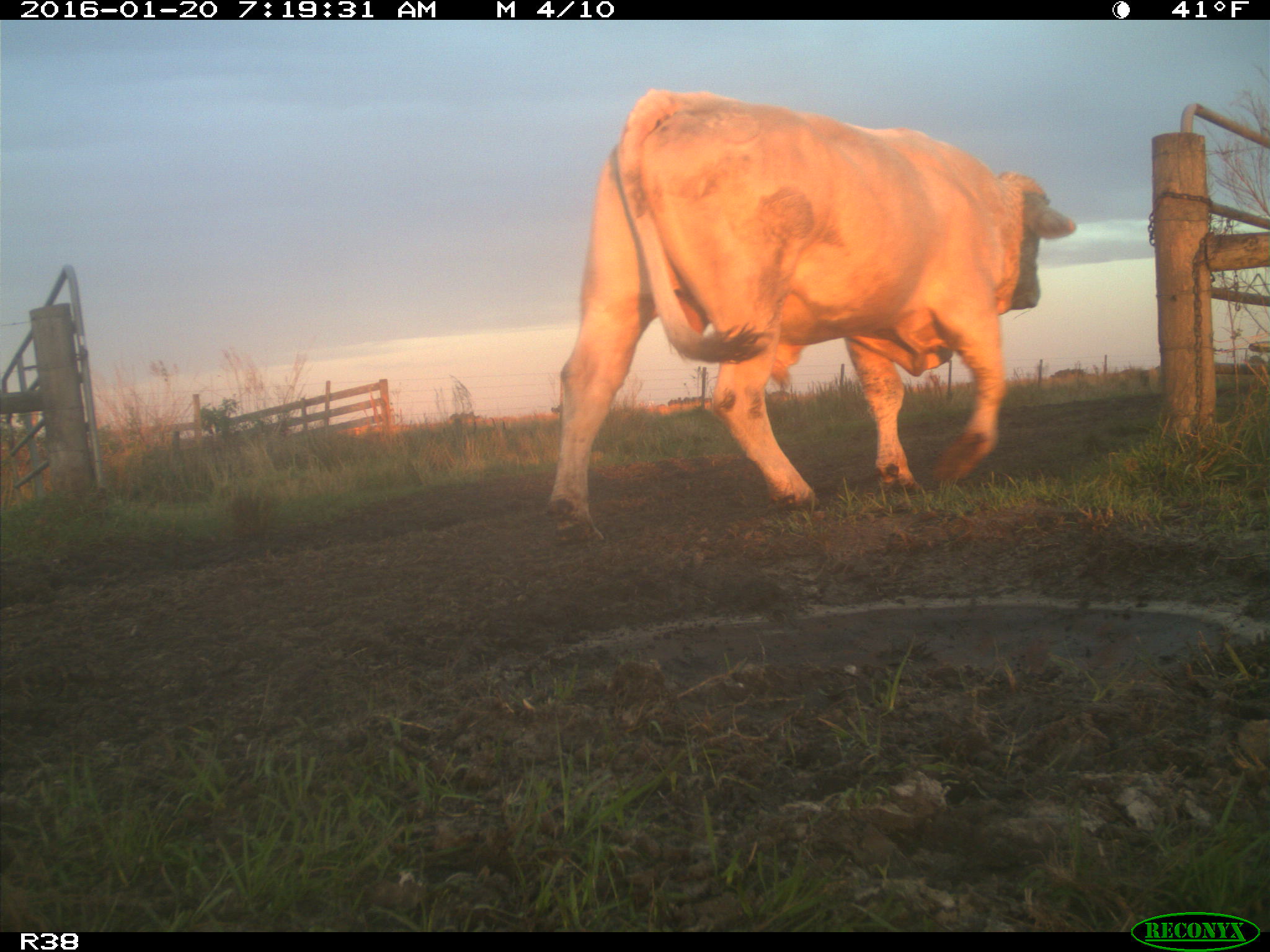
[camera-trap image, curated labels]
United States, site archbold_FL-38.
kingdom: Animalia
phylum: Chordata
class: Mammalia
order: Artiodactyla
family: Bovidae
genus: Bos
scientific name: Bos taurus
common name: domestic cow